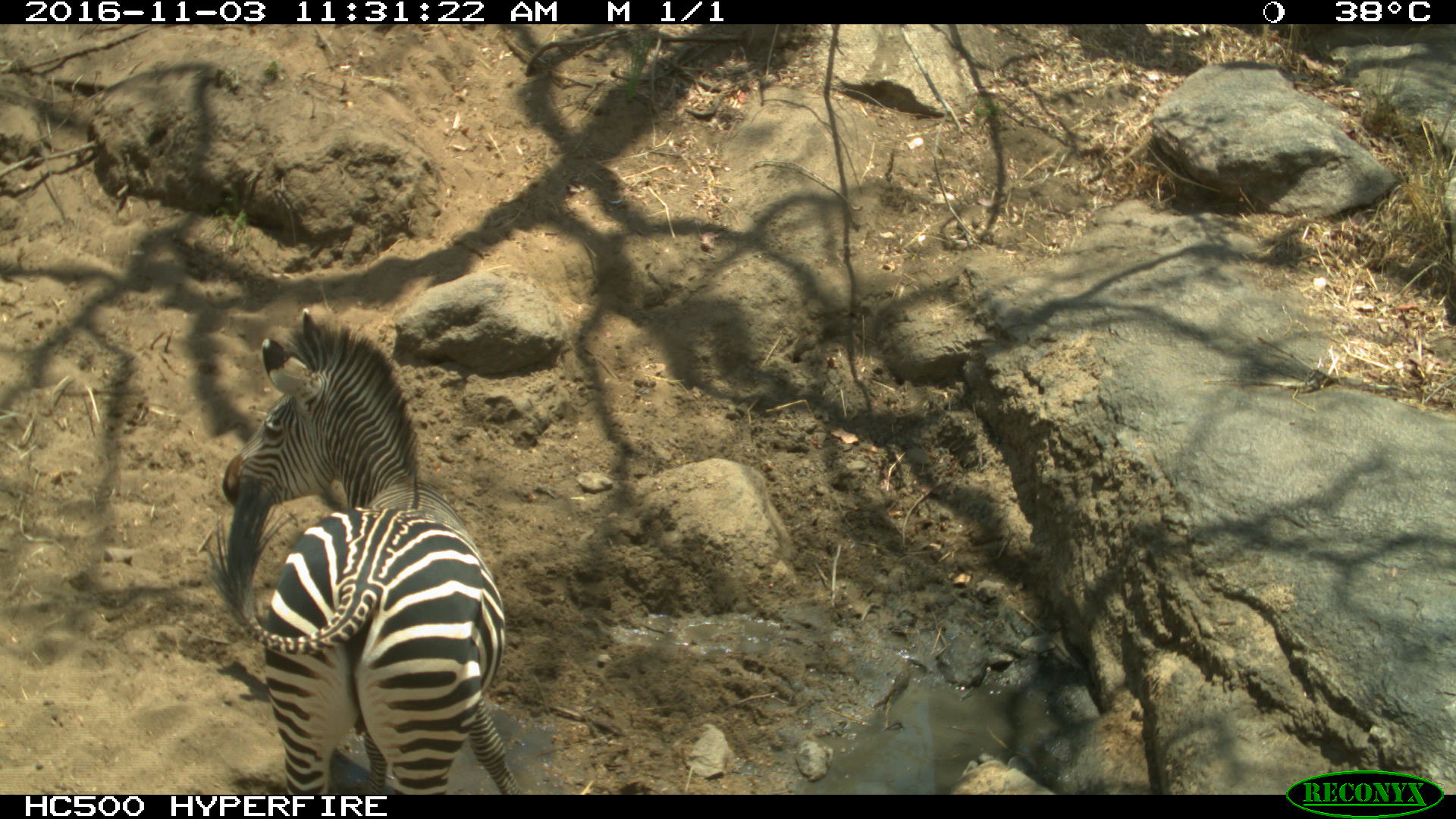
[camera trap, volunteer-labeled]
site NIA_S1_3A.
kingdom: Animalia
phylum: Chordata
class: Mammalia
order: Perissodactyla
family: Equidae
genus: Equus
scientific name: Equus quagga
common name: plains zebra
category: zebraplains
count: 1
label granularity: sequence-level